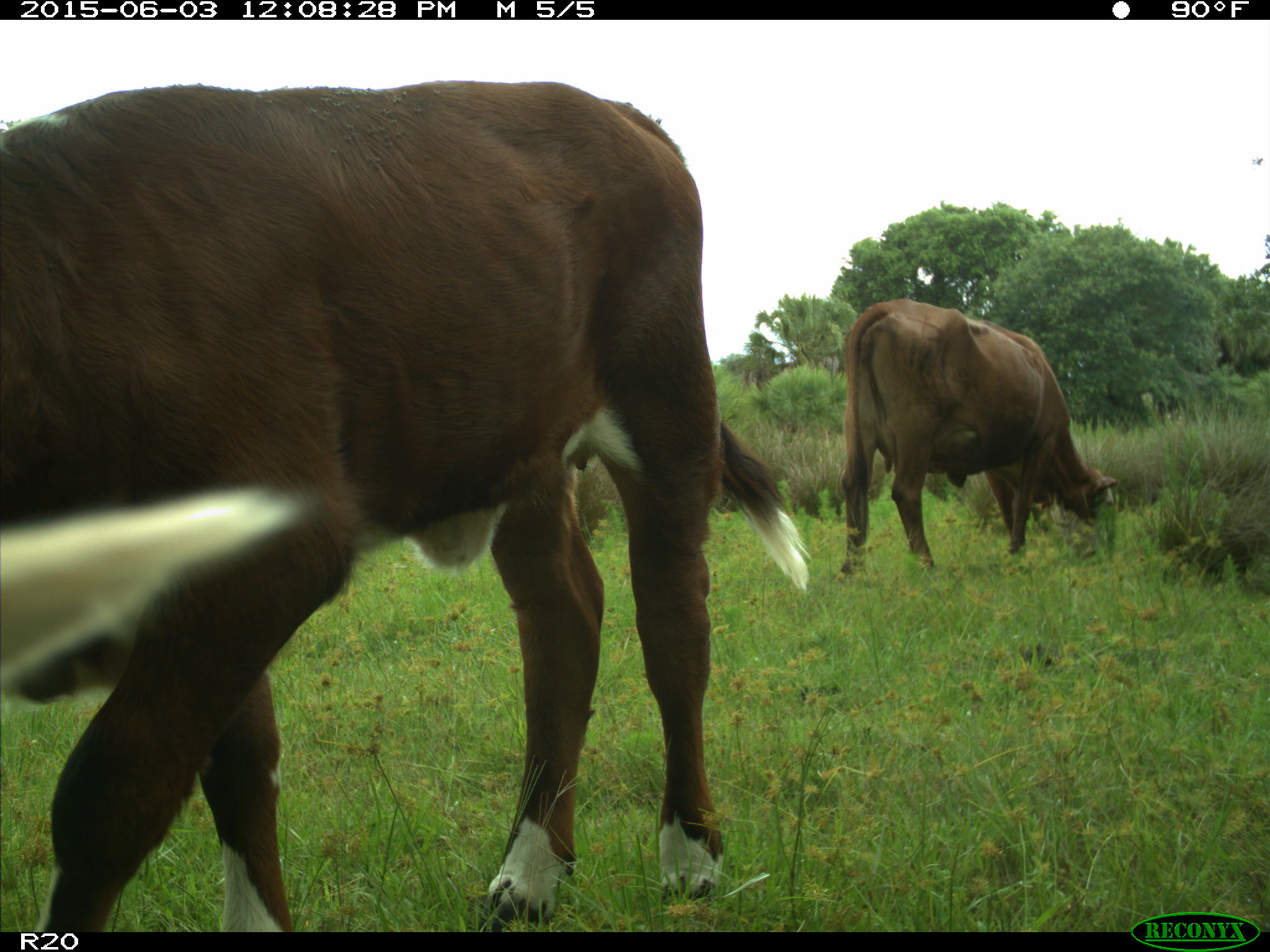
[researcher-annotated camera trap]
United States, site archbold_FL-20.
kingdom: Animalia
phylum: Chordata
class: Mammalia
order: Artiodactyla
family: Bovidae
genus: Bos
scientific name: Bos taurus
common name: domestic cow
Bos taurus (domestic cow).